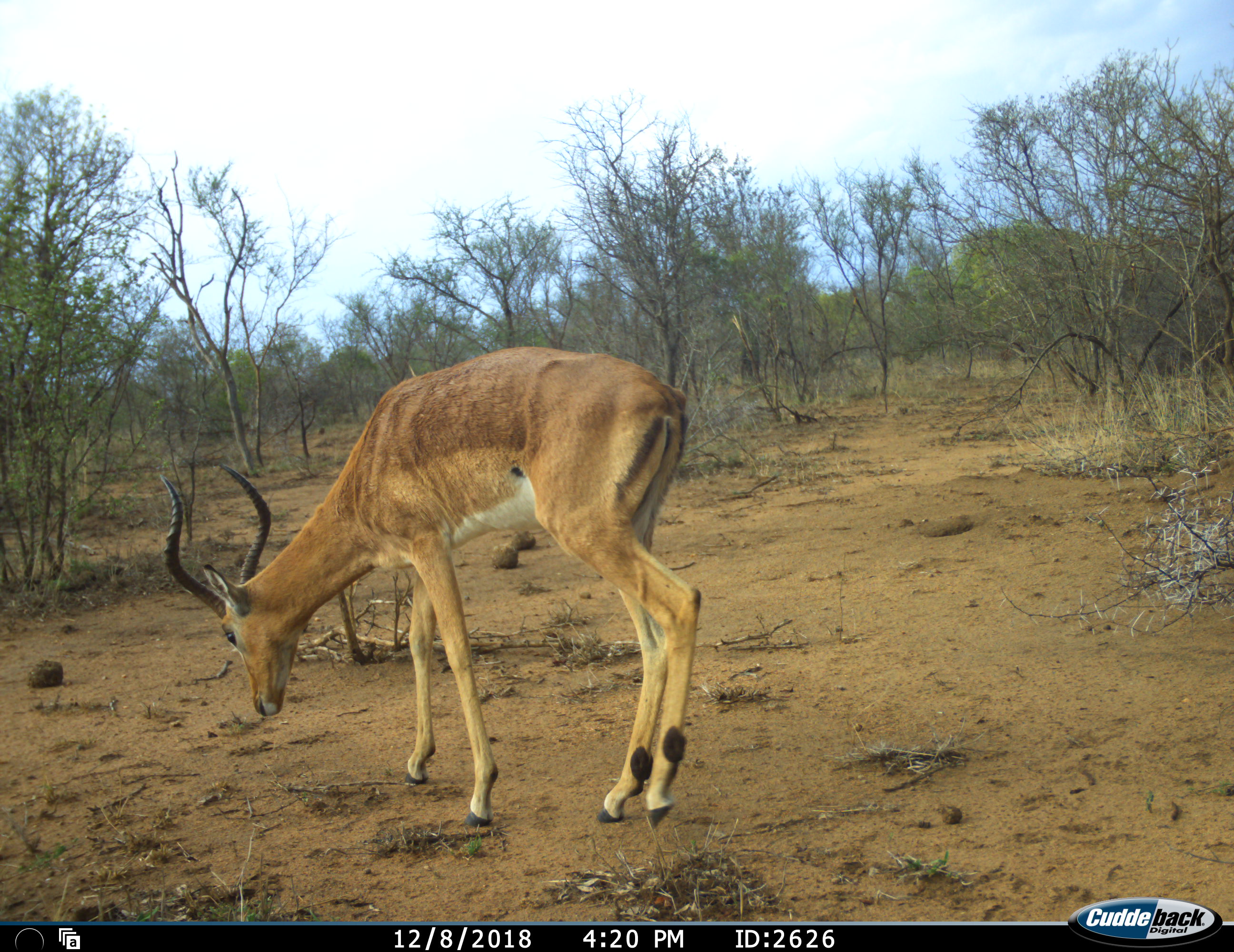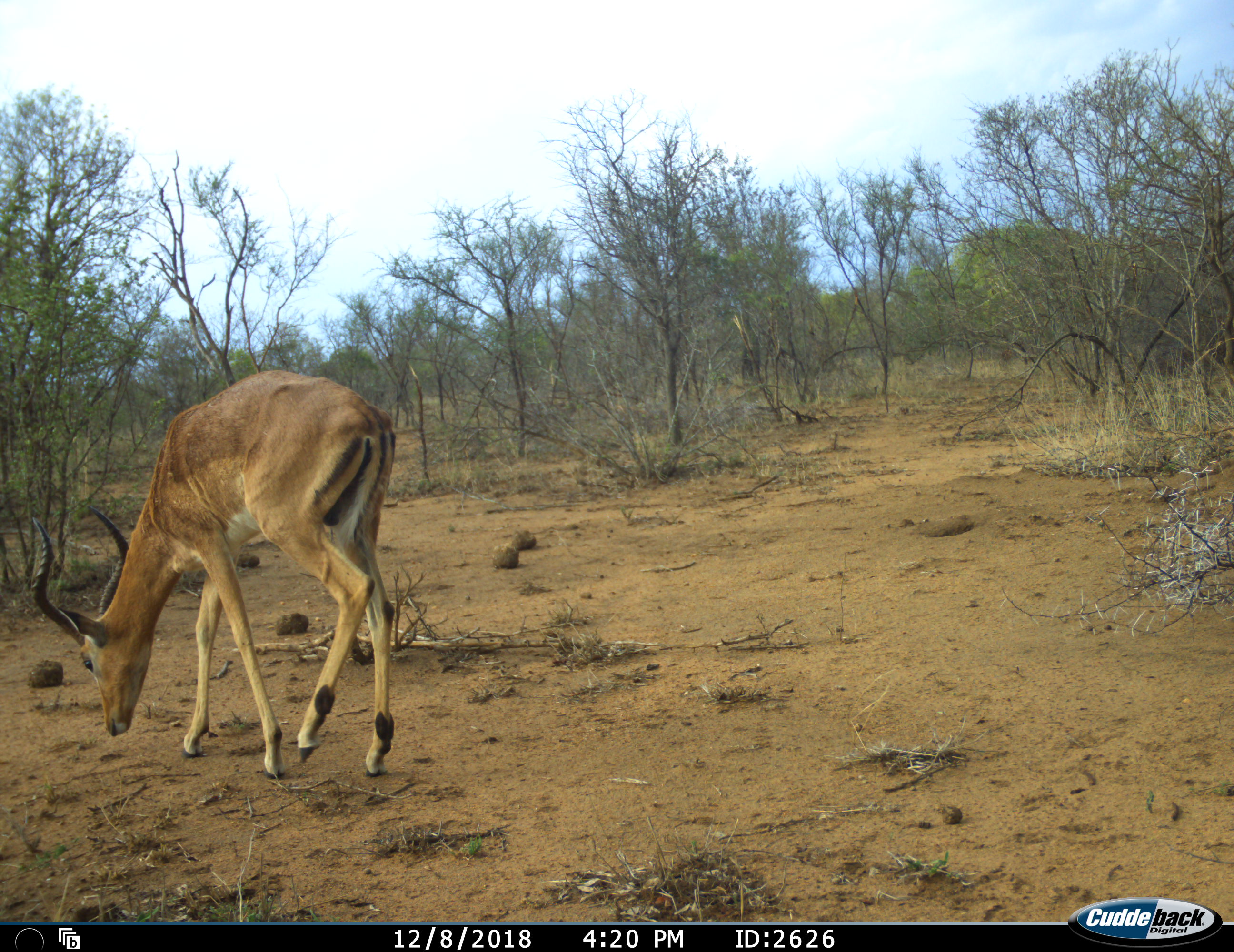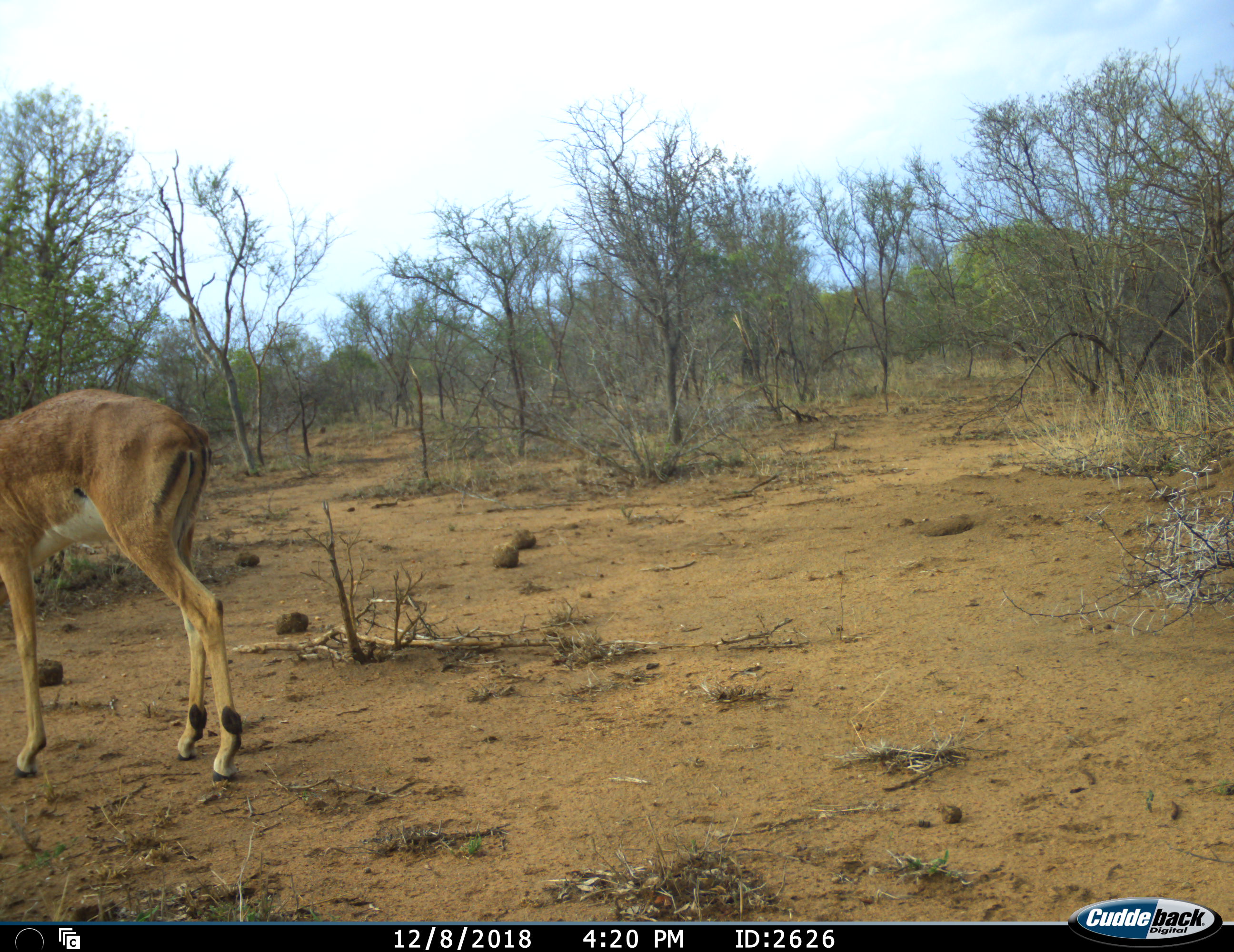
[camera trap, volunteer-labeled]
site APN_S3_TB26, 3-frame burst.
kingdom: Animalia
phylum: Chordata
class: Mammalia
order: Artiodactyla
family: Bovidae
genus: Aepyceros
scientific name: Aepyceros melampus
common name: impala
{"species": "impala (Aepyceros melampus)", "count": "1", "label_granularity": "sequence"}